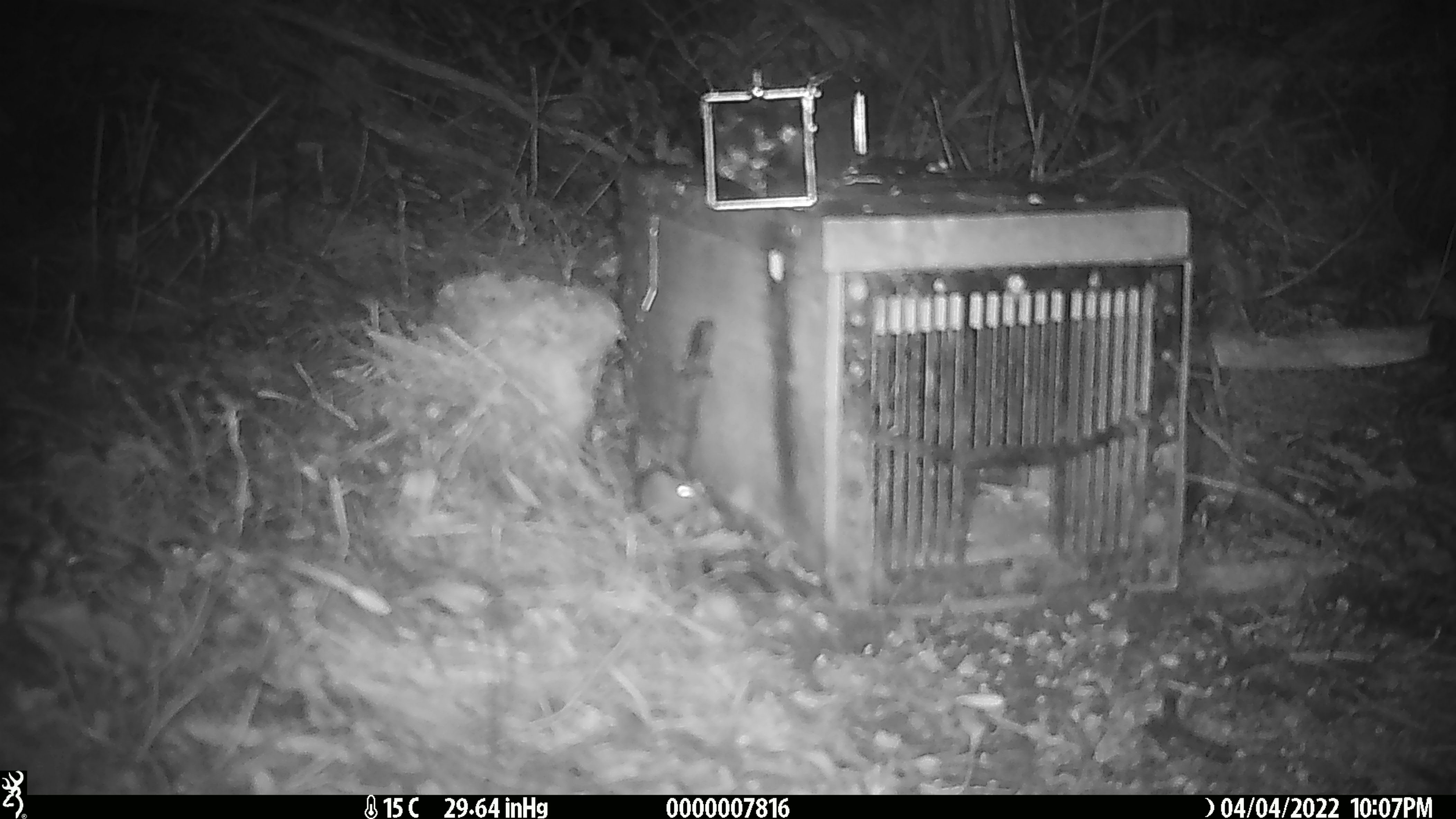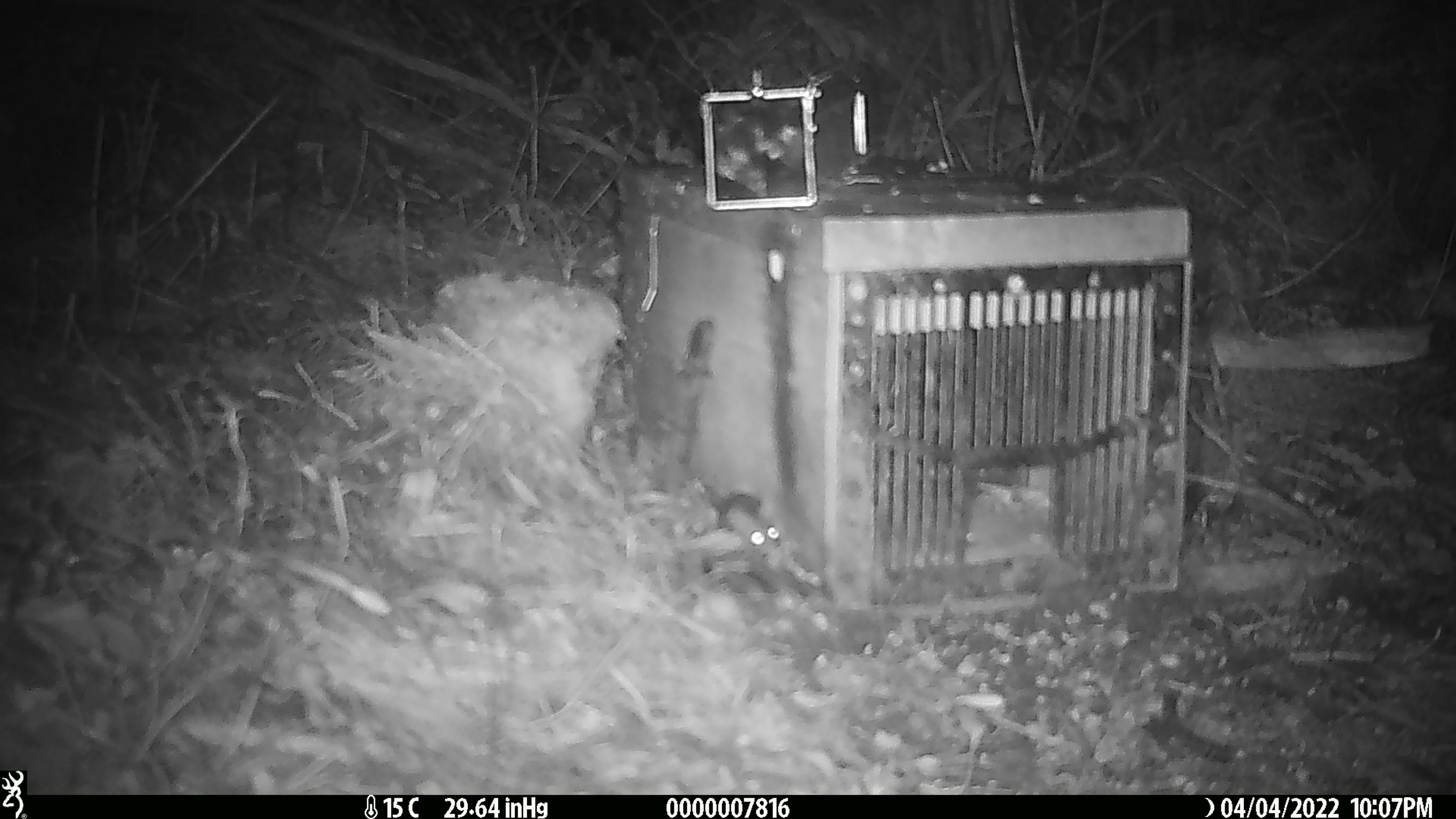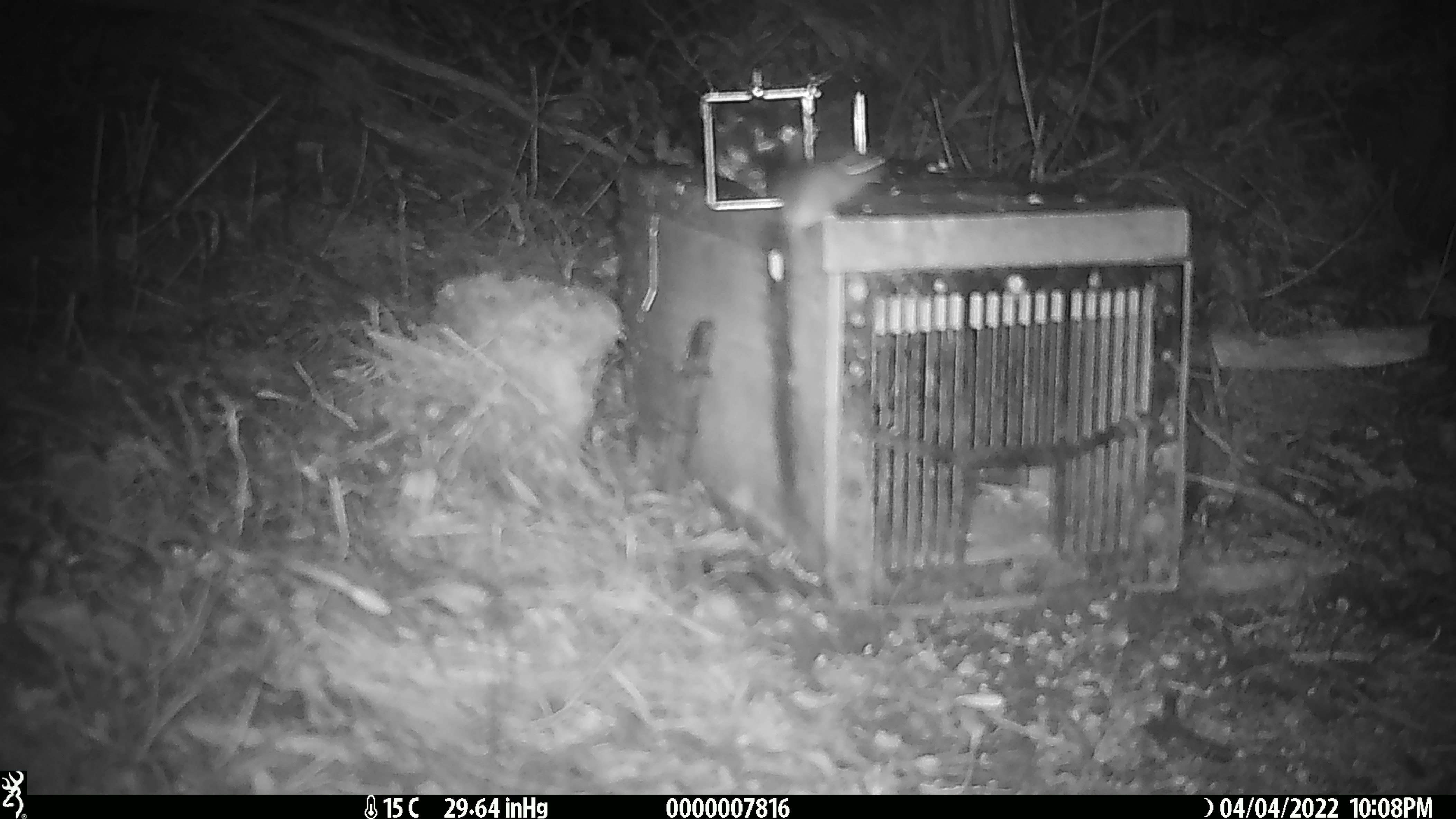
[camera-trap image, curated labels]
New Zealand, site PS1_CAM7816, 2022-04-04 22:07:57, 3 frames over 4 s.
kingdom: Animalia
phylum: Chordata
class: Mammalia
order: Rodentia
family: Muridae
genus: Mus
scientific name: Mus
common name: mouse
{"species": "mouse (Mus)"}